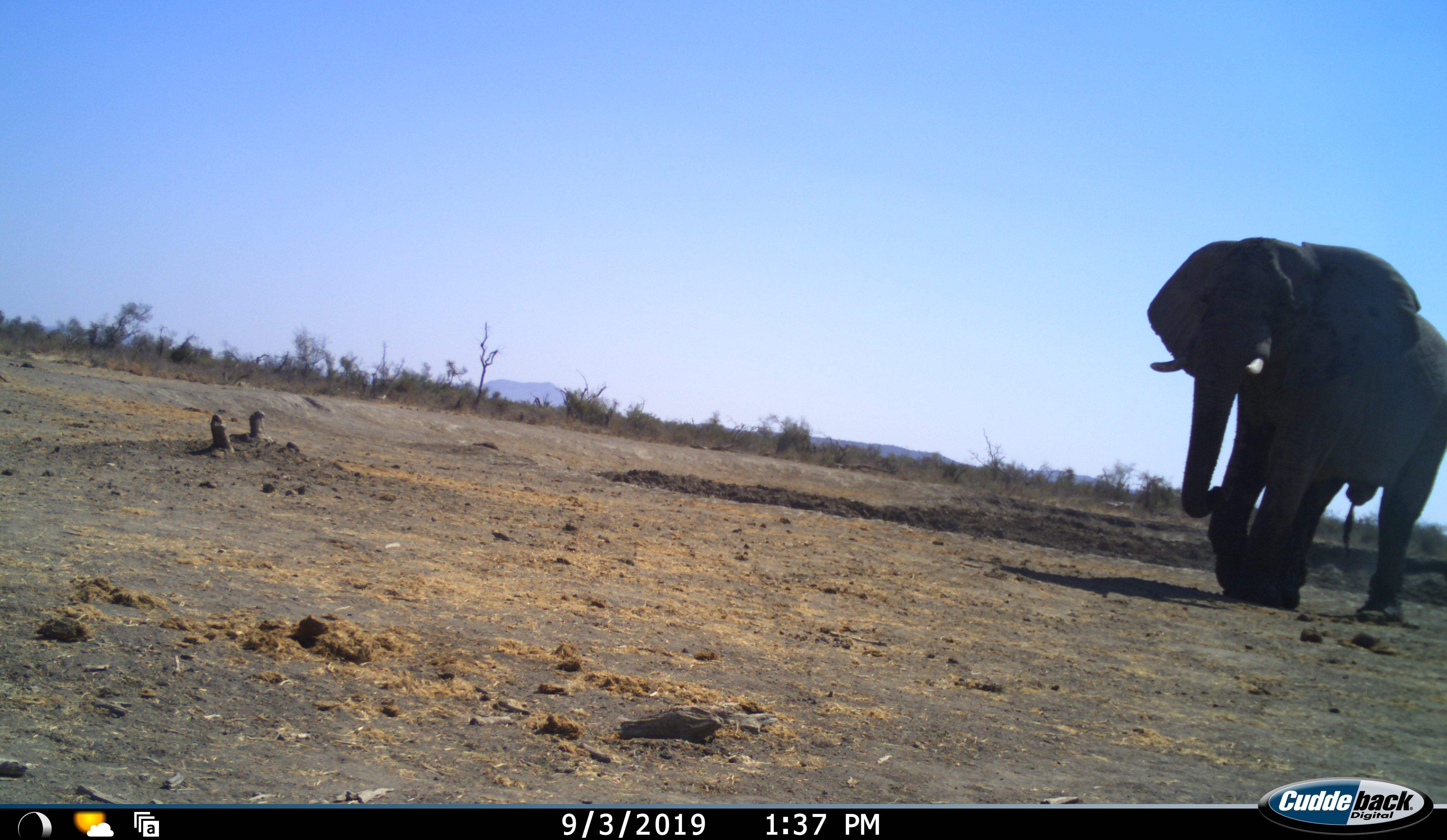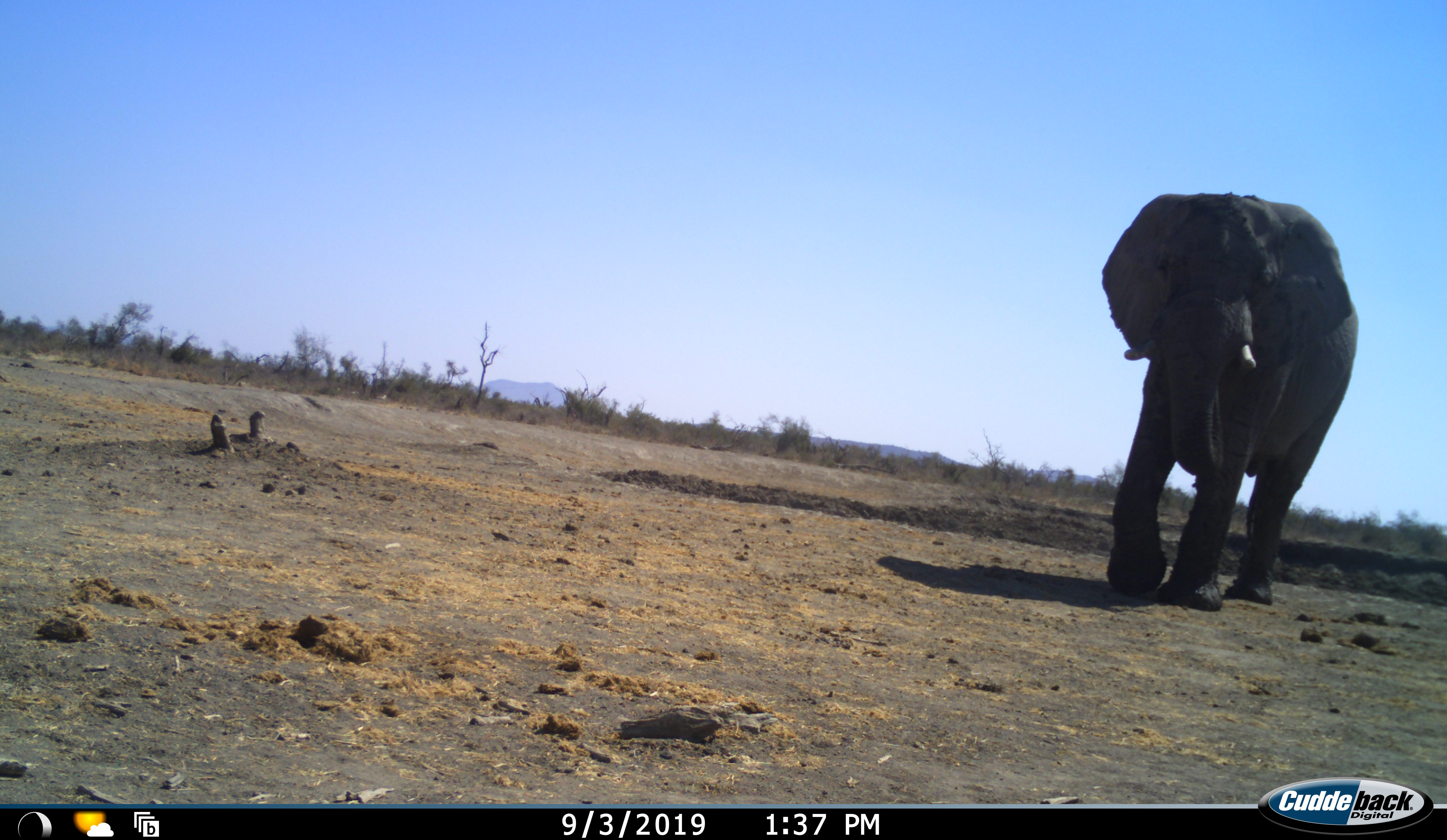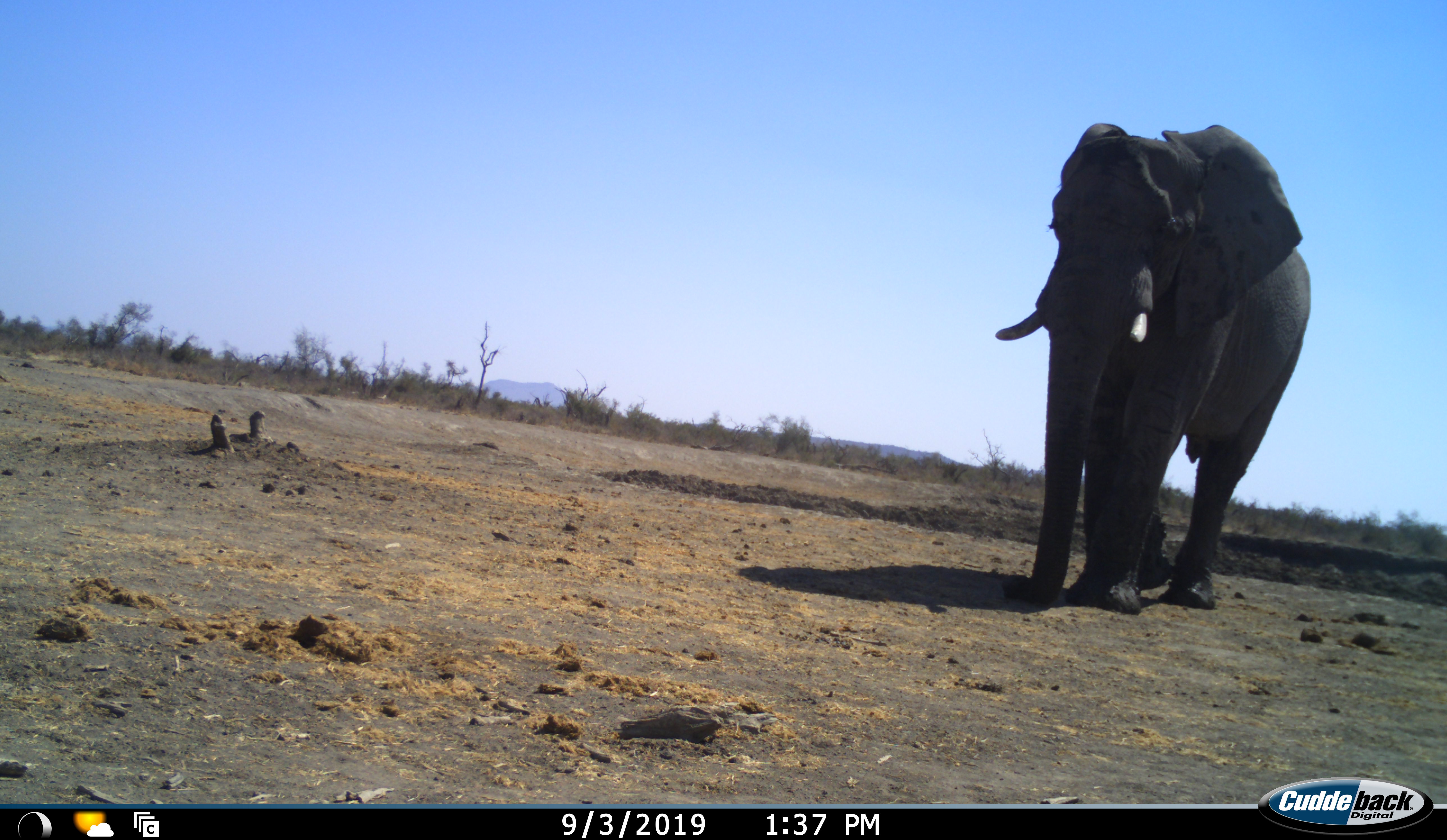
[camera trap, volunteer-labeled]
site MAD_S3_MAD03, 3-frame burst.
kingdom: Animalia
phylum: Chordata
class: Mammalia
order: Proboscidea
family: Elephantidae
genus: Loxodonta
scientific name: Loxodonta africana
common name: african bush elephant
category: elephant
Elephant (african bush elephant) (Loxodonta africana), count 1. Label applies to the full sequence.